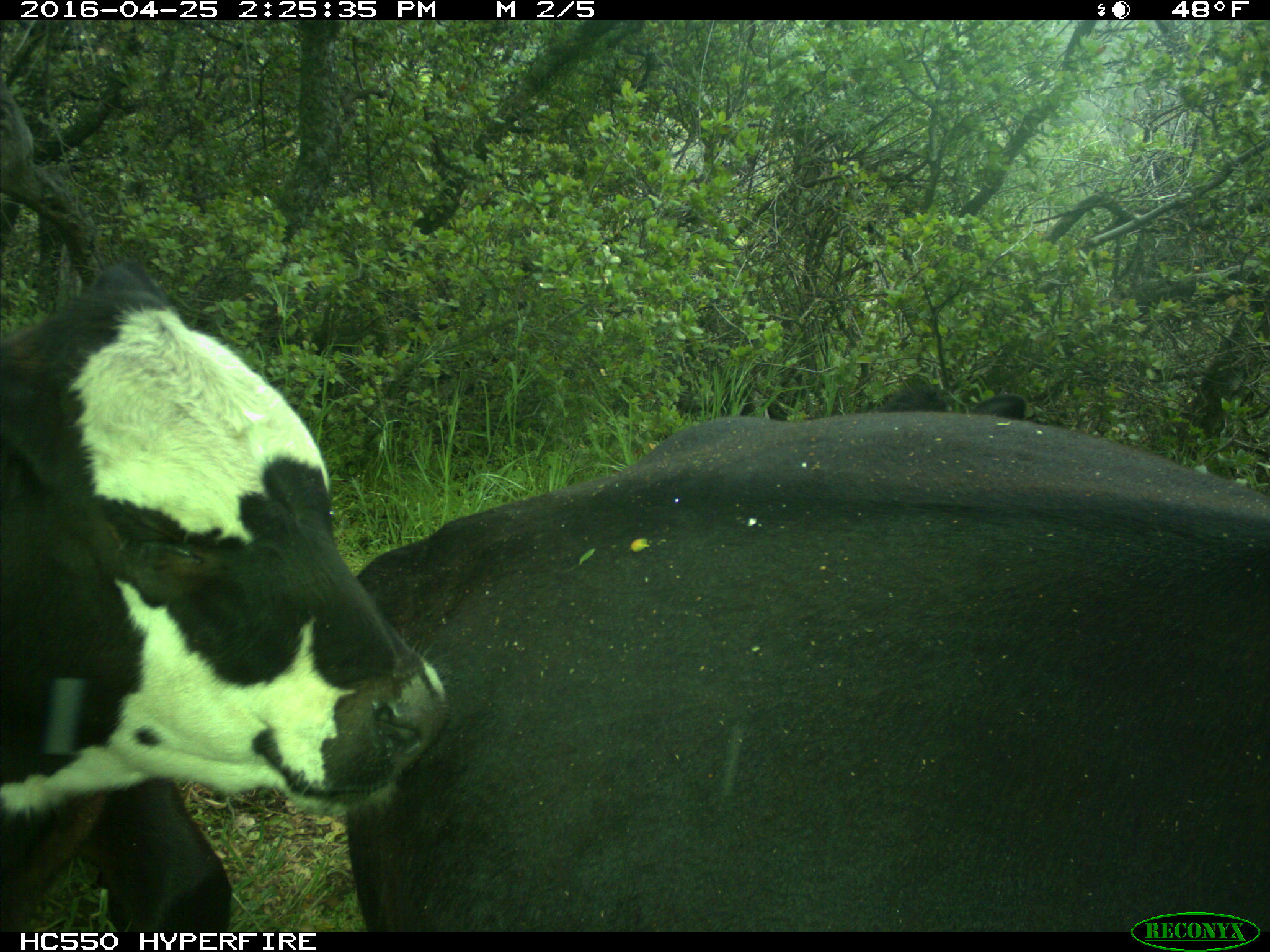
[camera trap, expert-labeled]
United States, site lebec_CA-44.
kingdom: Animalia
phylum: Chordata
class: Mammalia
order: Artiodactyla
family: Bovidae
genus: Bos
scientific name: Bos taurus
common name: domestic cow